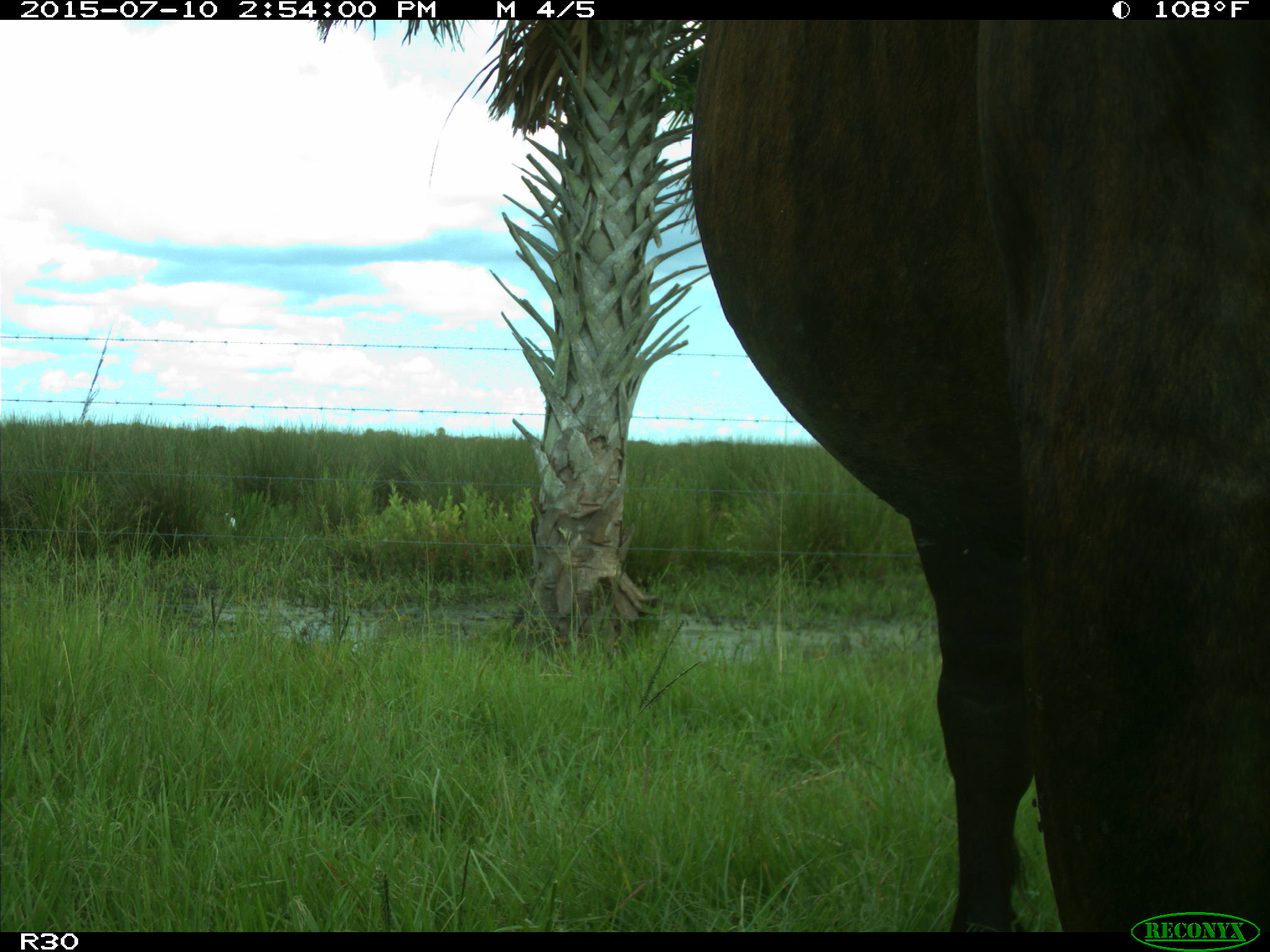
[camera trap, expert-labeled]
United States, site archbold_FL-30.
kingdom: Animalia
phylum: Chordata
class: Mammalia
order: Artiodactyla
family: Bovidae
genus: Bos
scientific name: Bos taurus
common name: domestic cow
Bos taurus (domestic cow).